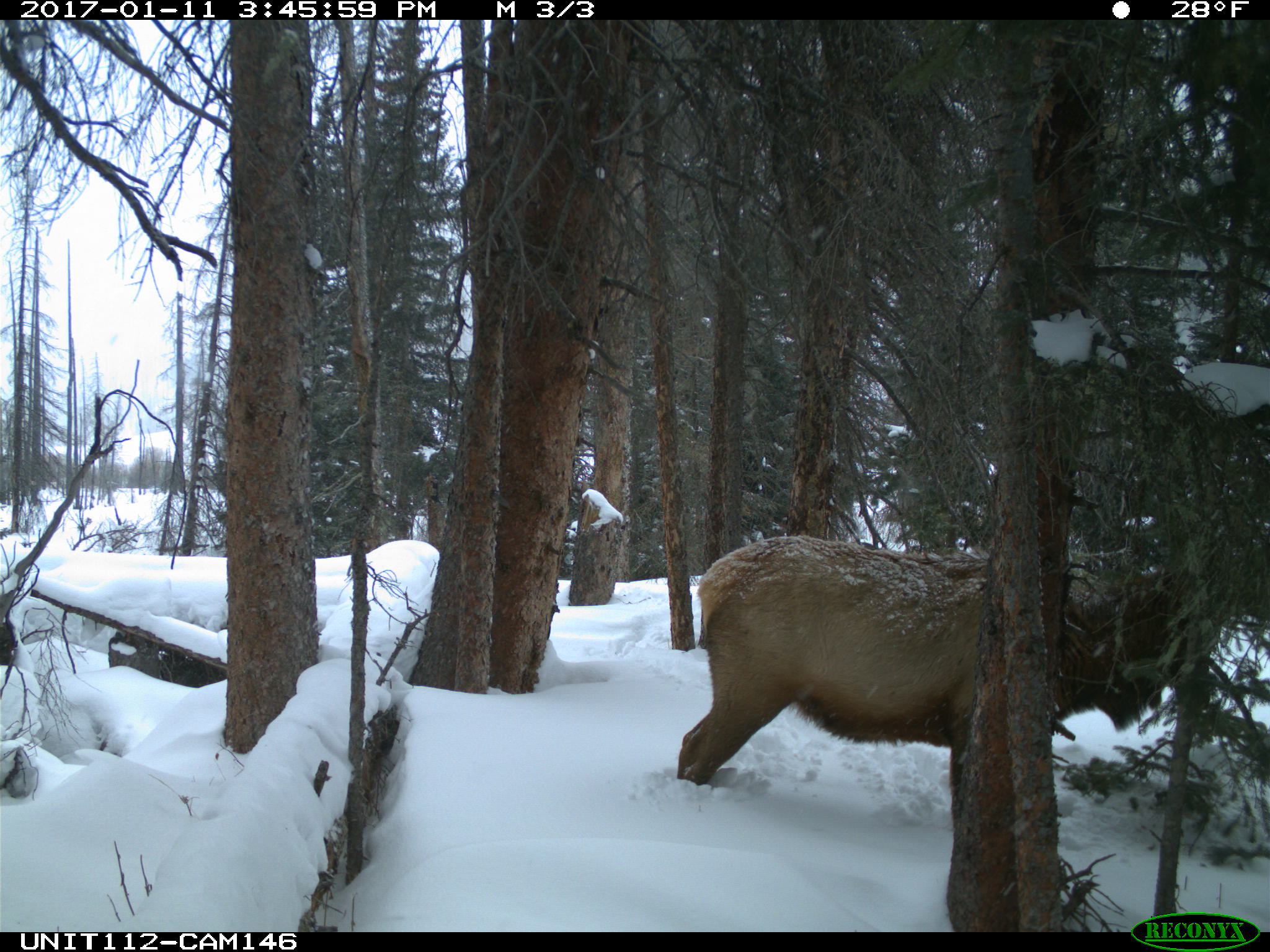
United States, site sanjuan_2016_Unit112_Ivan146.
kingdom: Animalia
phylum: Chordata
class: Mammalia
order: Artiodactyla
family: Cervidae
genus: Cervus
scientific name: Cervus elaphus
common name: red deer